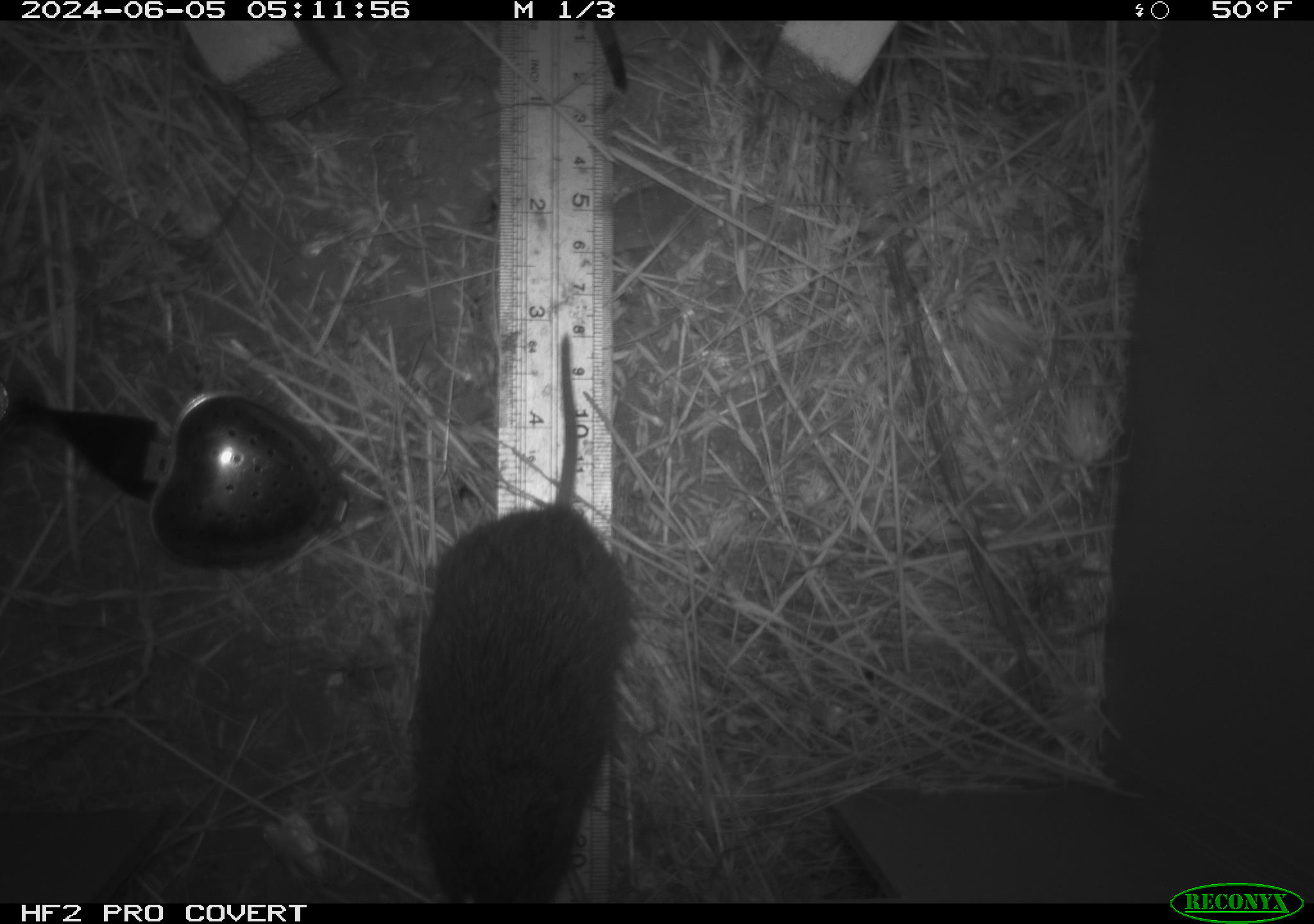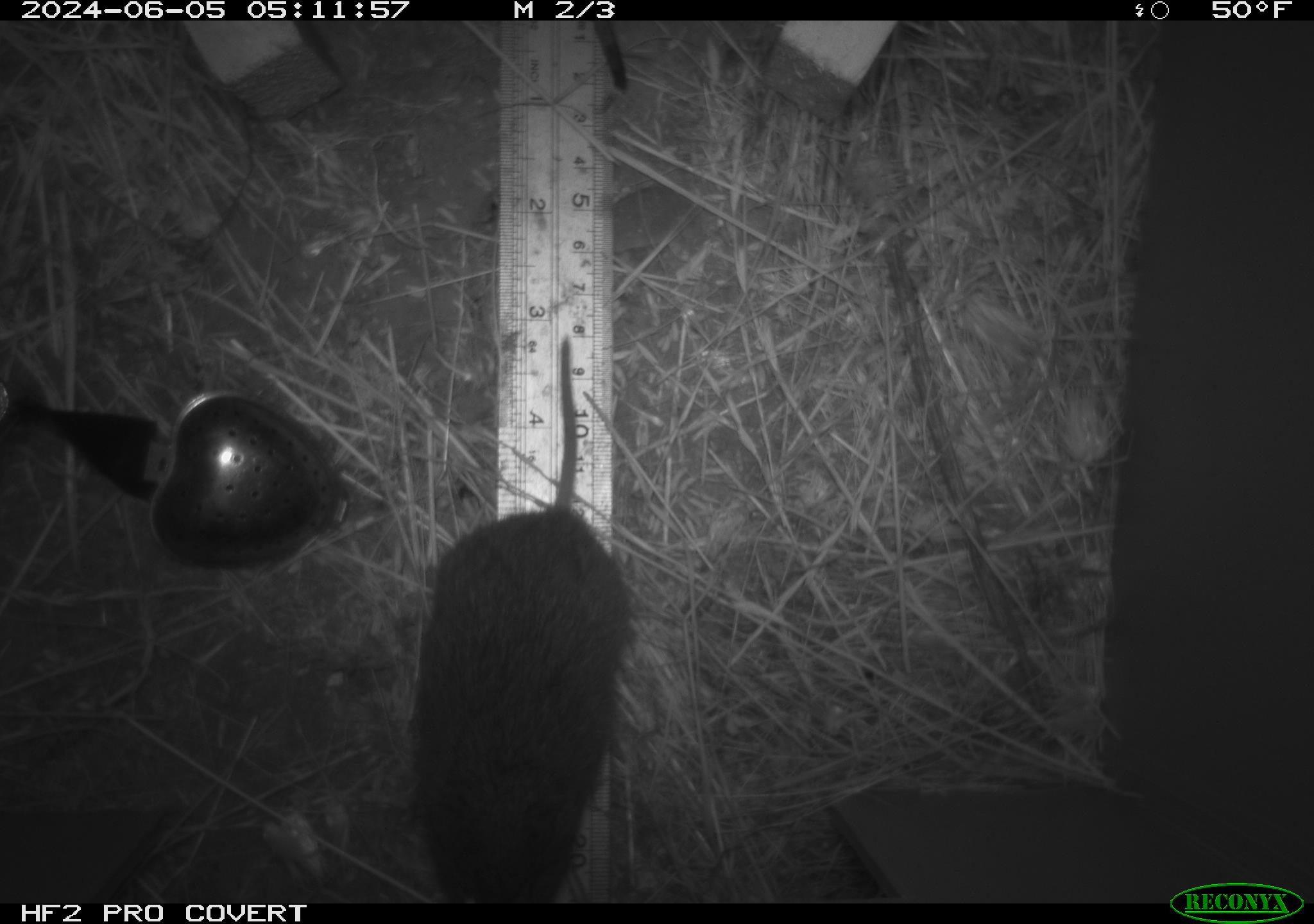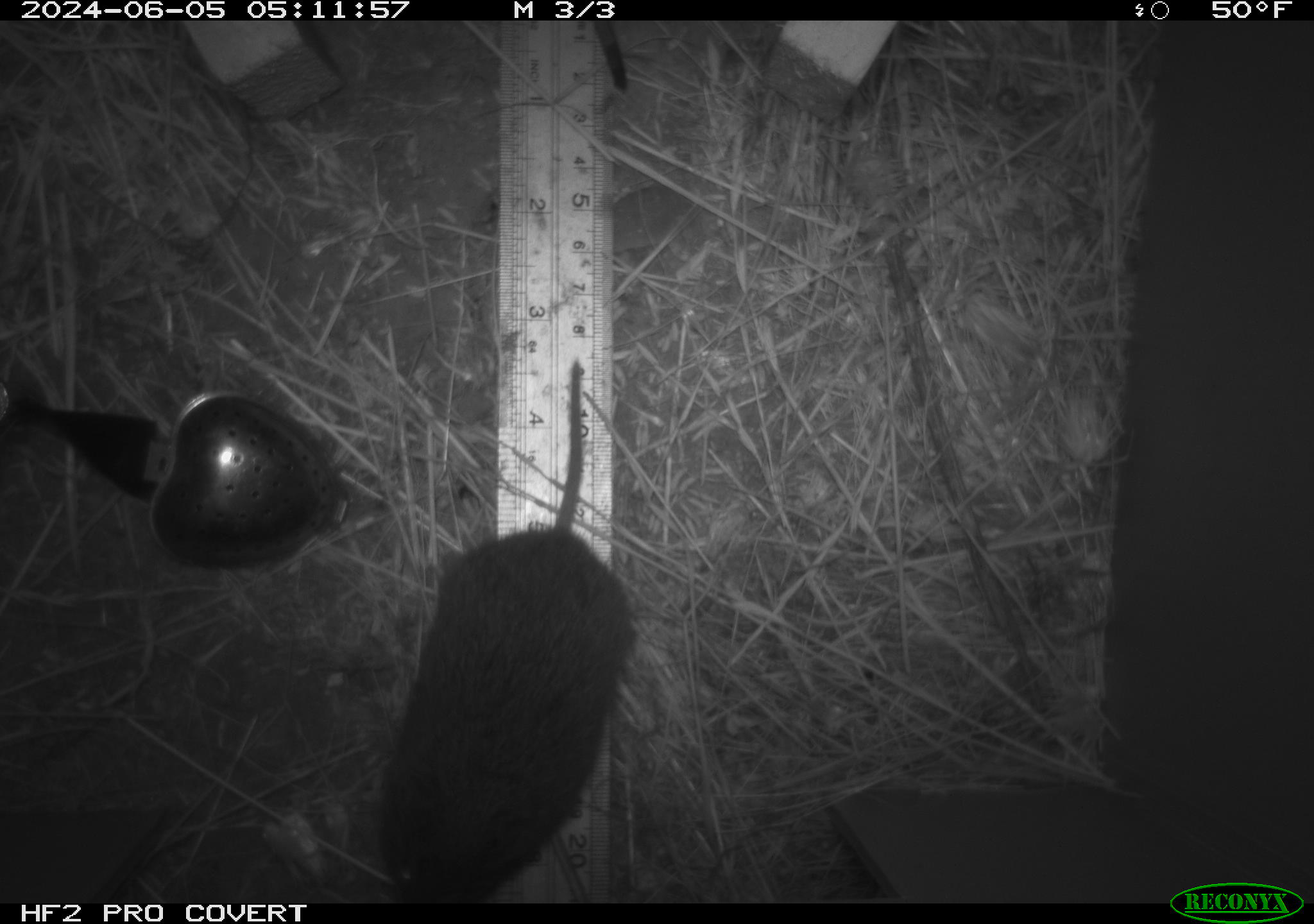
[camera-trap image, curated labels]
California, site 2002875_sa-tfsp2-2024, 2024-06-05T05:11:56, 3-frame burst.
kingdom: Animalia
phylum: Chordata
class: Mammalia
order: Rodentia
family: Cricetidae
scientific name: Arvicolinae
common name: voles, lemmings, and muskrats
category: arvicolinae subfamily